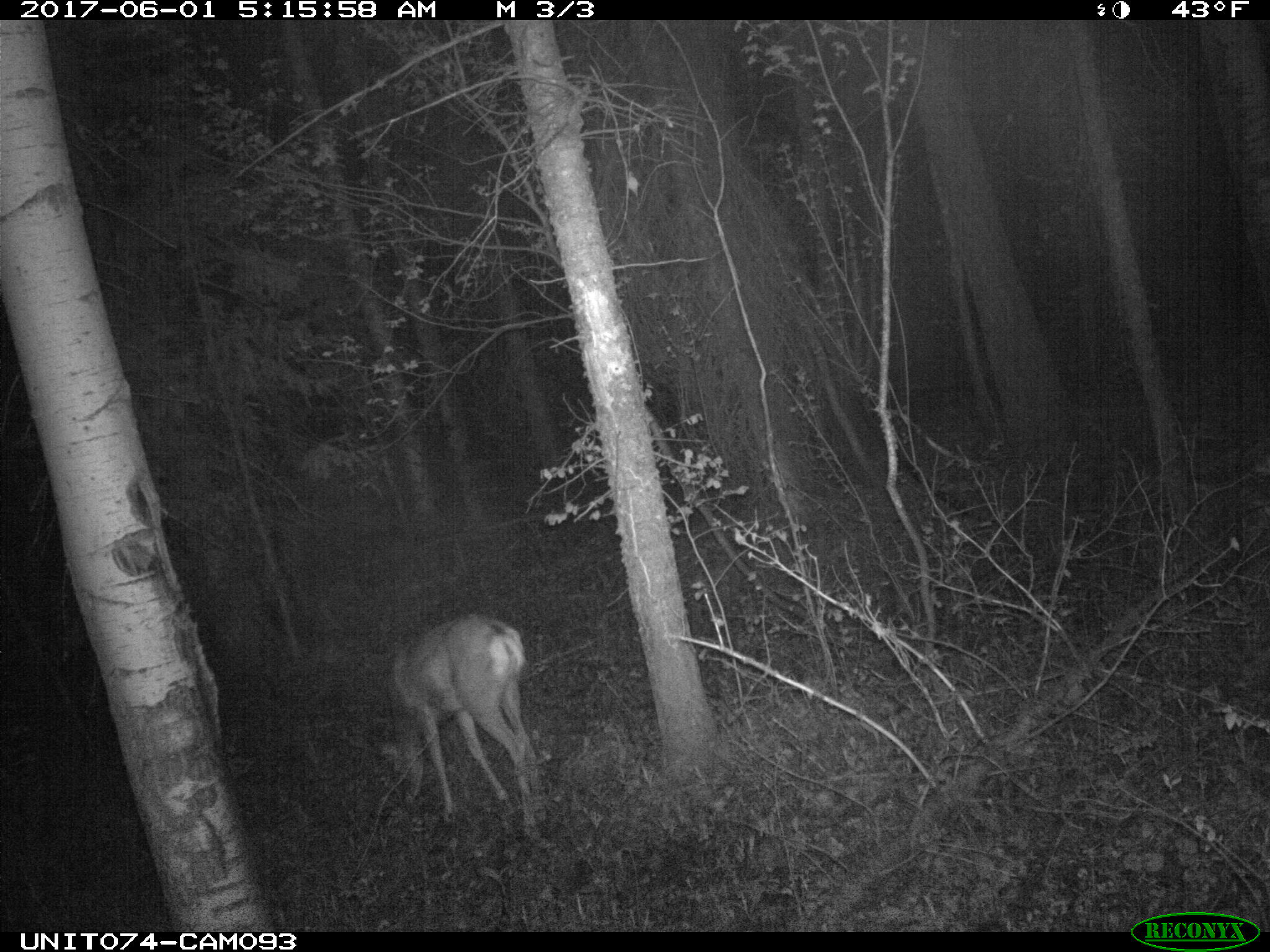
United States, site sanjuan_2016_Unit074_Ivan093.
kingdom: Animalia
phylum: Chordata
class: Mammalia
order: Artiodactyla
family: Cervidae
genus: Odocoileus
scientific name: Odocoileus hemionus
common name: mule deer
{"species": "Odocoileus hemionus (mule deer)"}